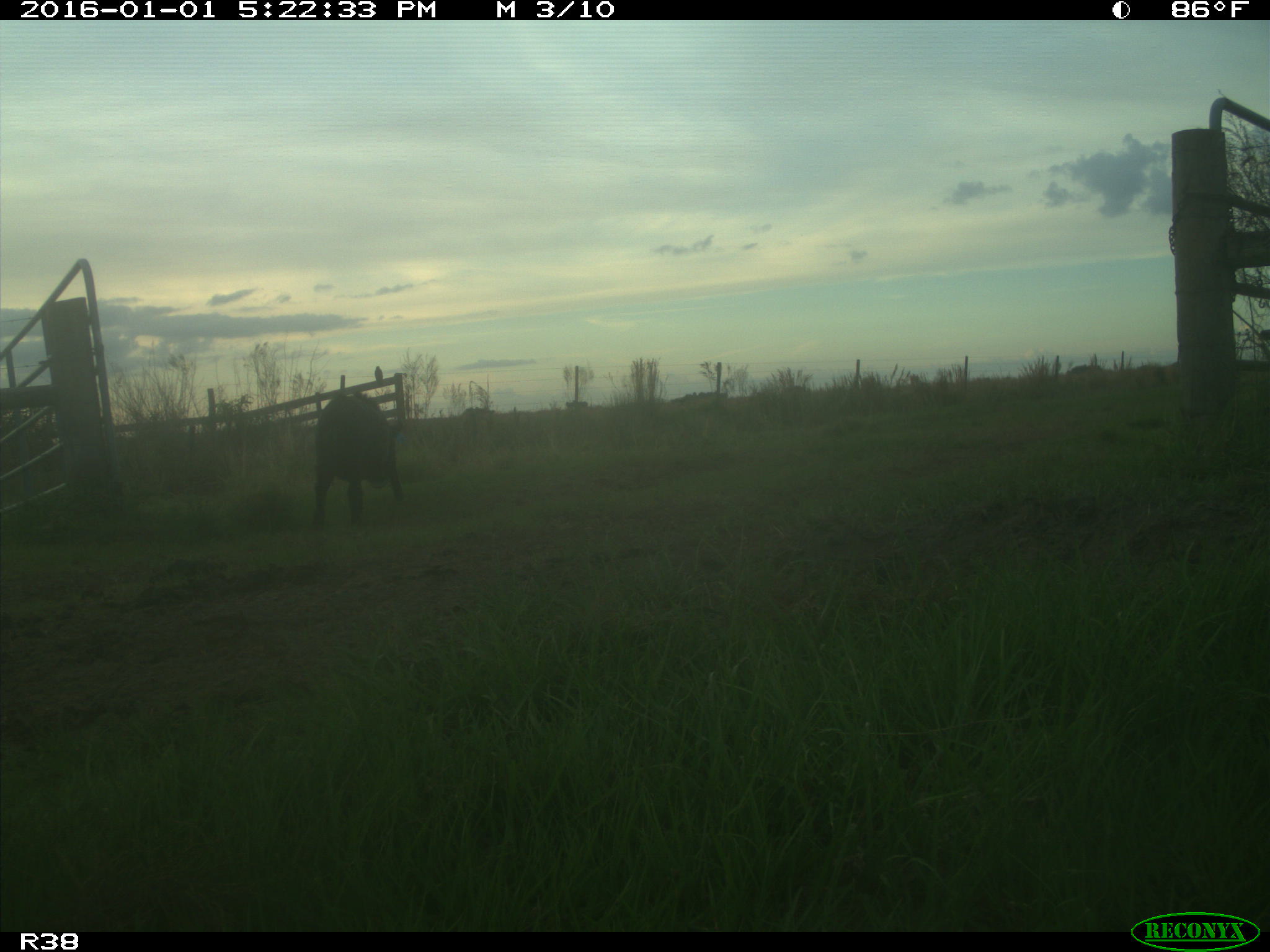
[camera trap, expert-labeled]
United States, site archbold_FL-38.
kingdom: Animalia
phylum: Chordata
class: Mammalia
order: Artiodactyla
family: Suidae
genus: Sus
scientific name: Sus scrofa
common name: wild boar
Sus scrofa (wild boar).